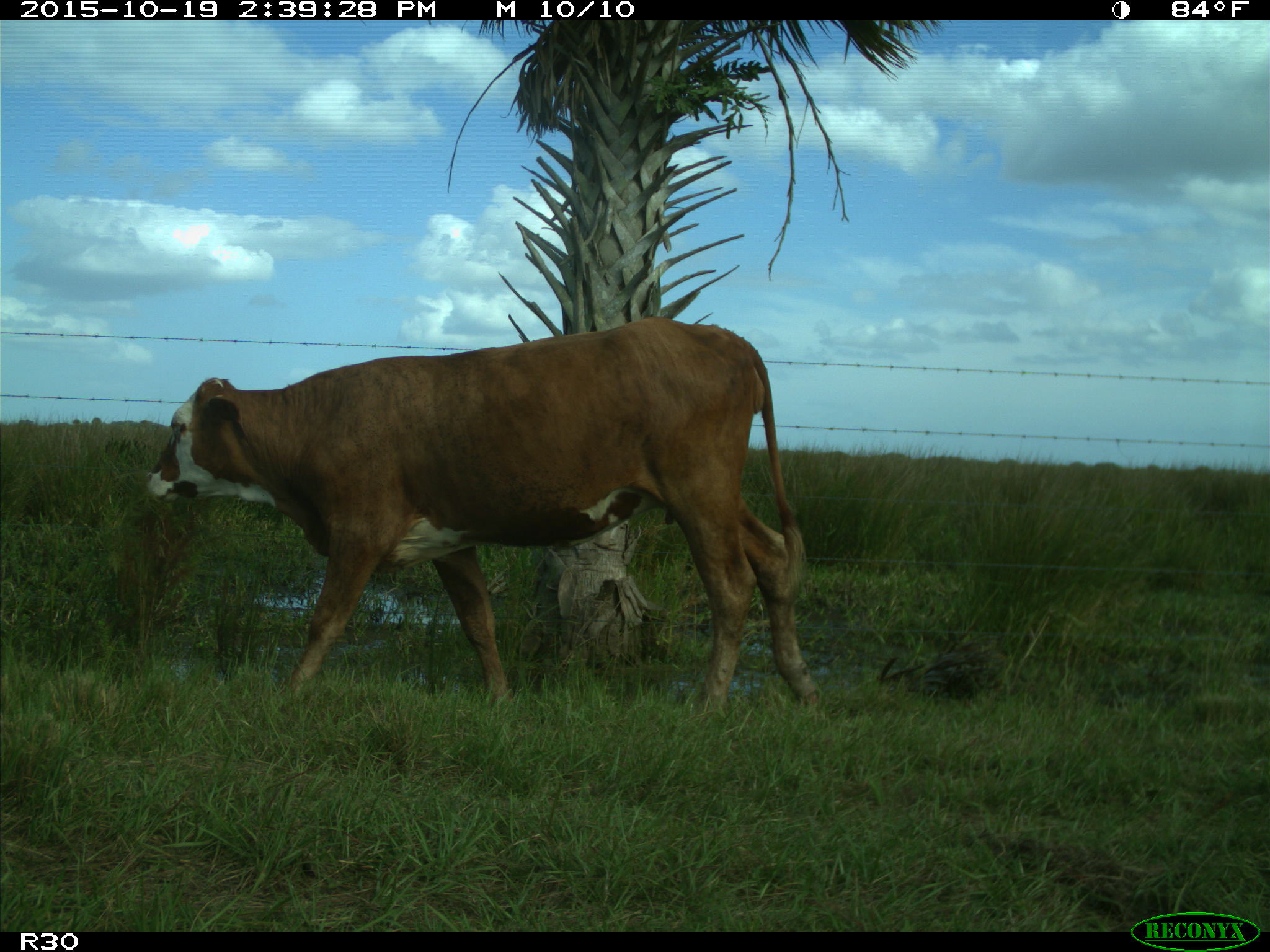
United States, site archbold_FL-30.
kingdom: Animalia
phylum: Chordata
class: Mammalia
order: Artiodactyla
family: Bovidae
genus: Bos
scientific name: Bos taurus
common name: domestic cow